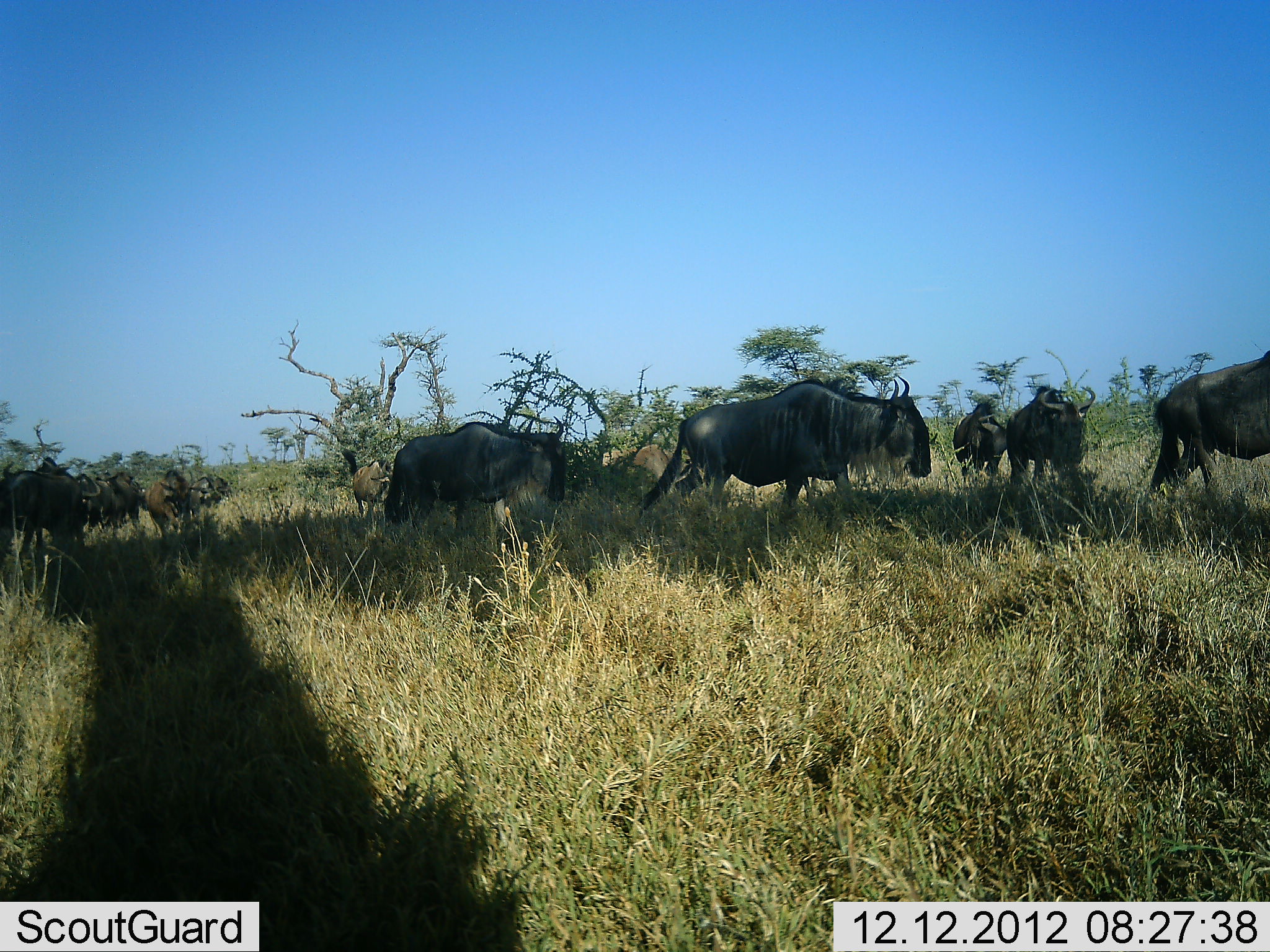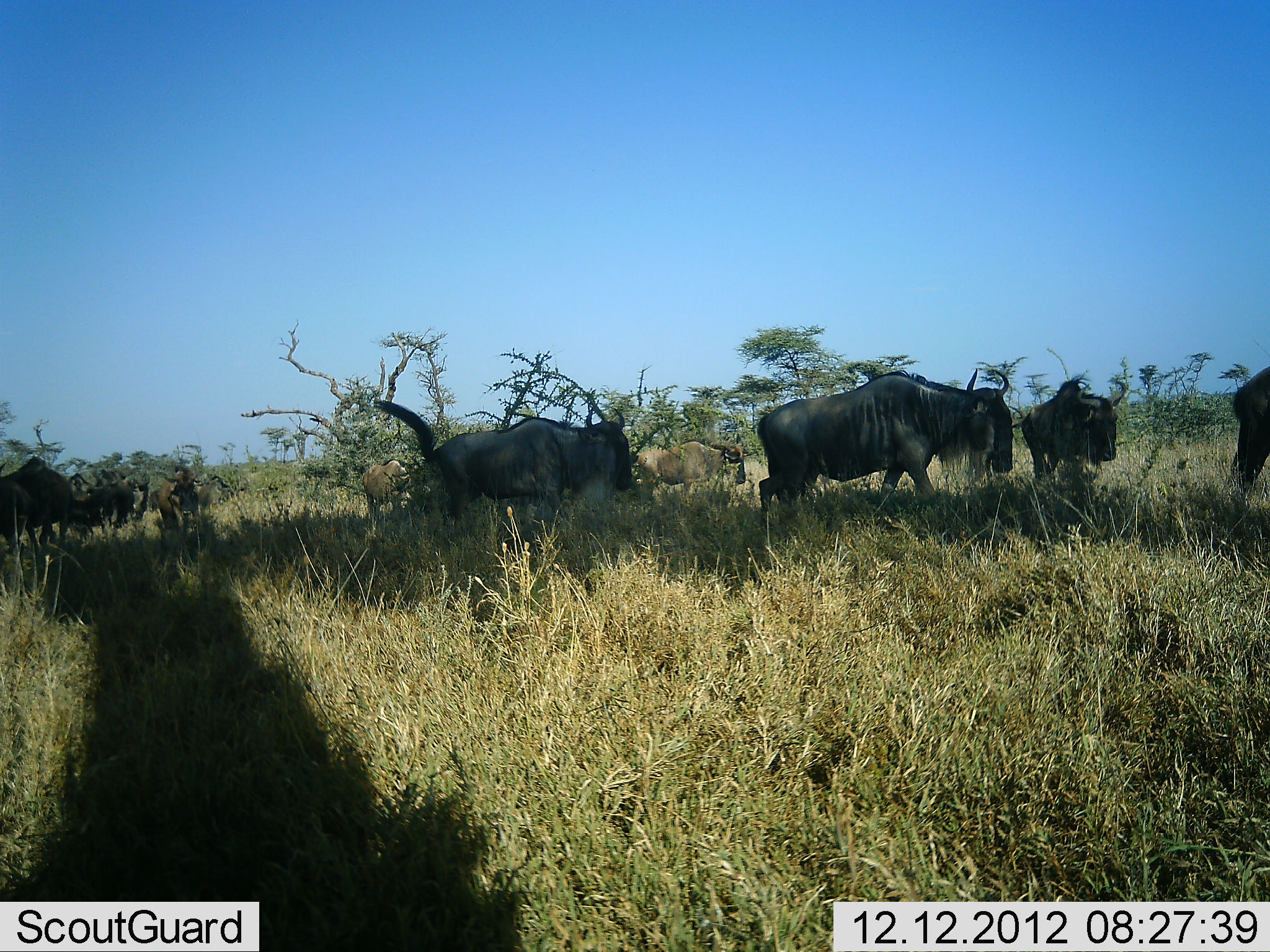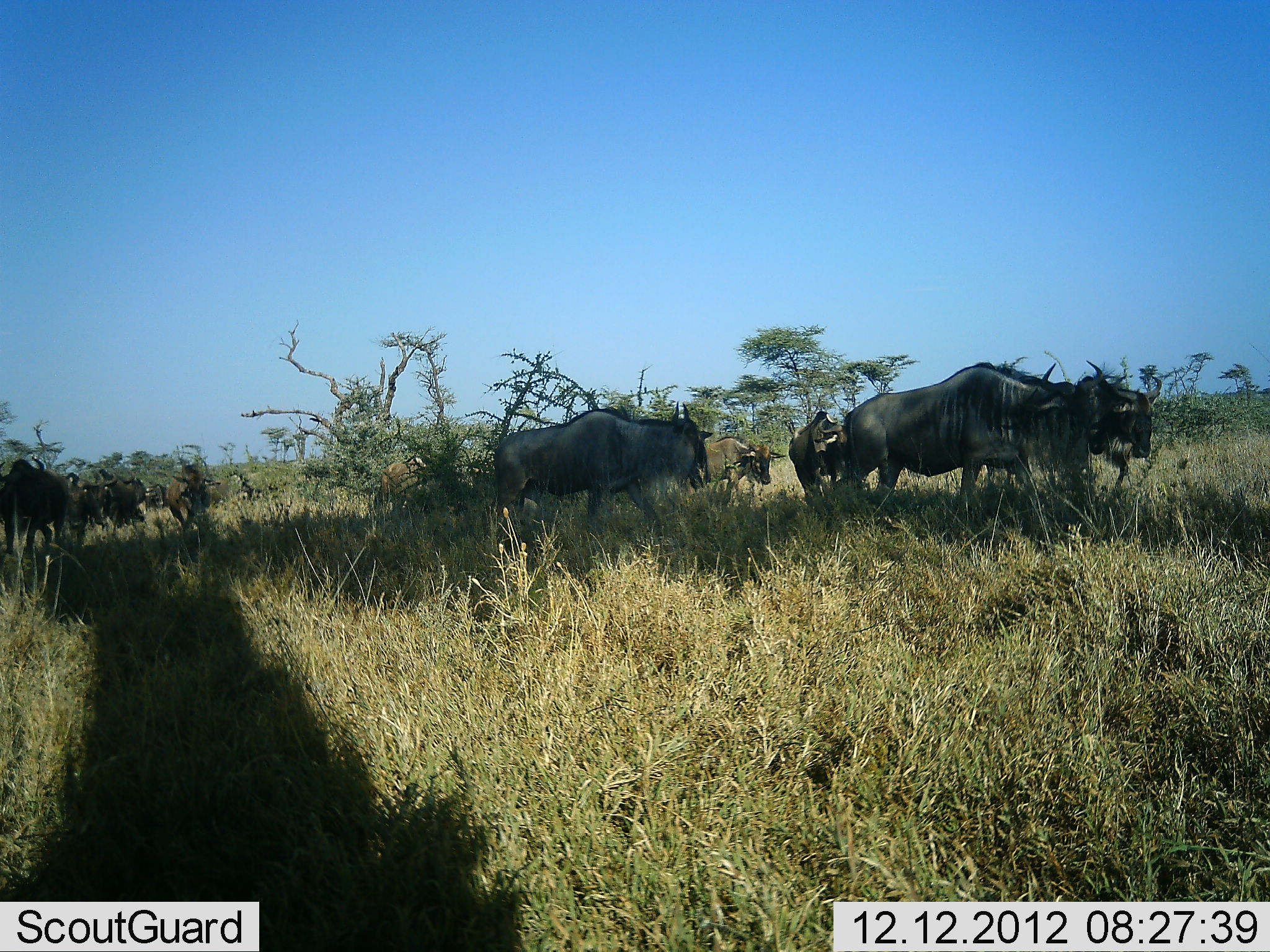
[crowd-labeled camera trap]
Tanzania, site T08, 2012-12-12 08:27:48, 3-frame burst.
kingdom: Animalia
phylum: Chordata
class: Mammalia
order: Artiodactyla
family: Bovidae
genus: Connochaetes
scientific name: Connochaetes taurinus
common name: blue wildebeest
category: wildebeest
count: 11-50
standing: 15%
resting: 4%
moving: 89%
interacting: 4%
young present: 19%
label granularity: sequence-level